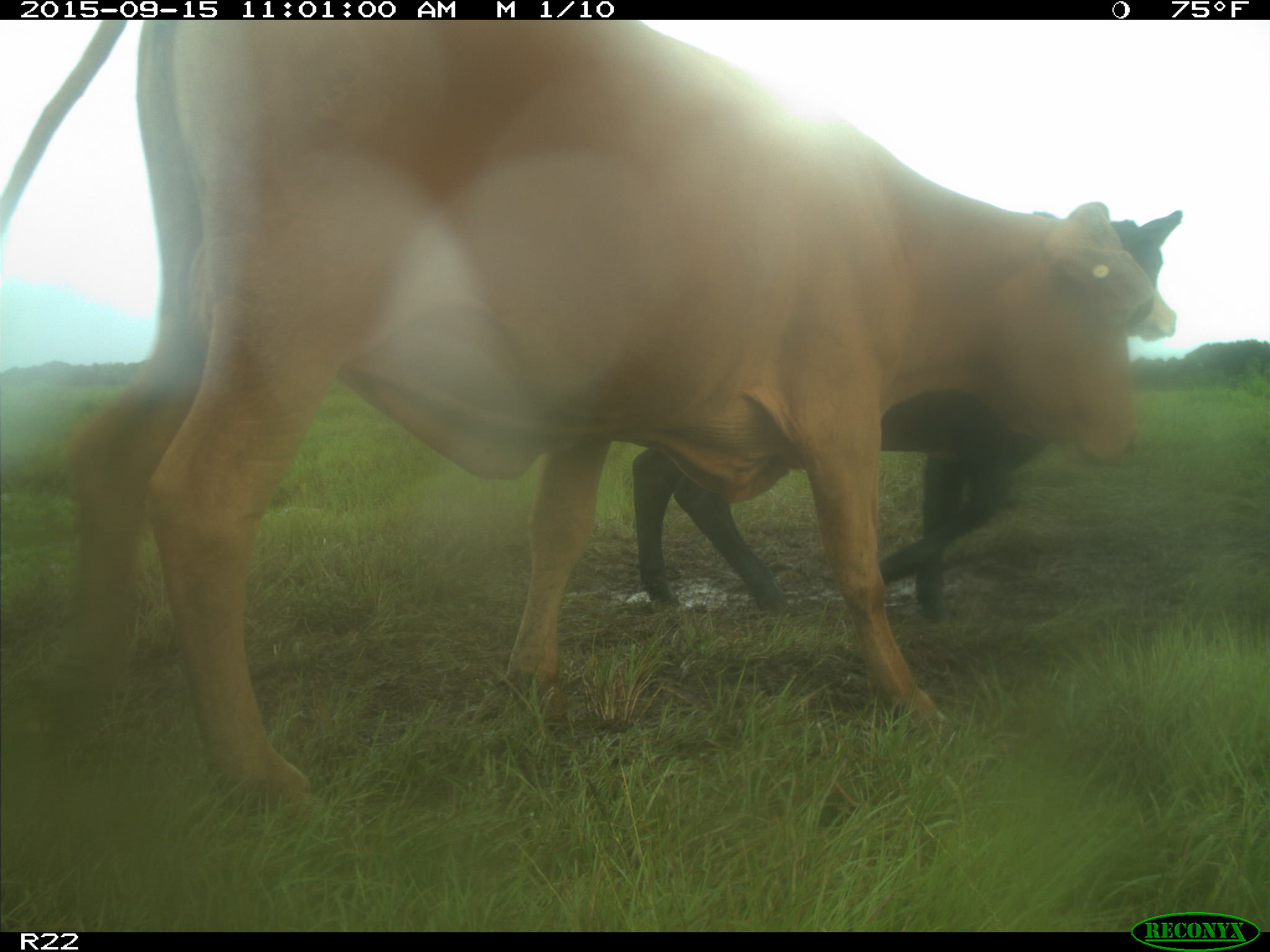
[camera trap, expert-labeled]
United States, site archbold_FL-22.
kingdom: Animalia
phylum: Chordata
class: Mammalia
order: Artiodactyla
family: Bovidae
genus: Bos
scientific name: Bos taurus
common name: domestic cow